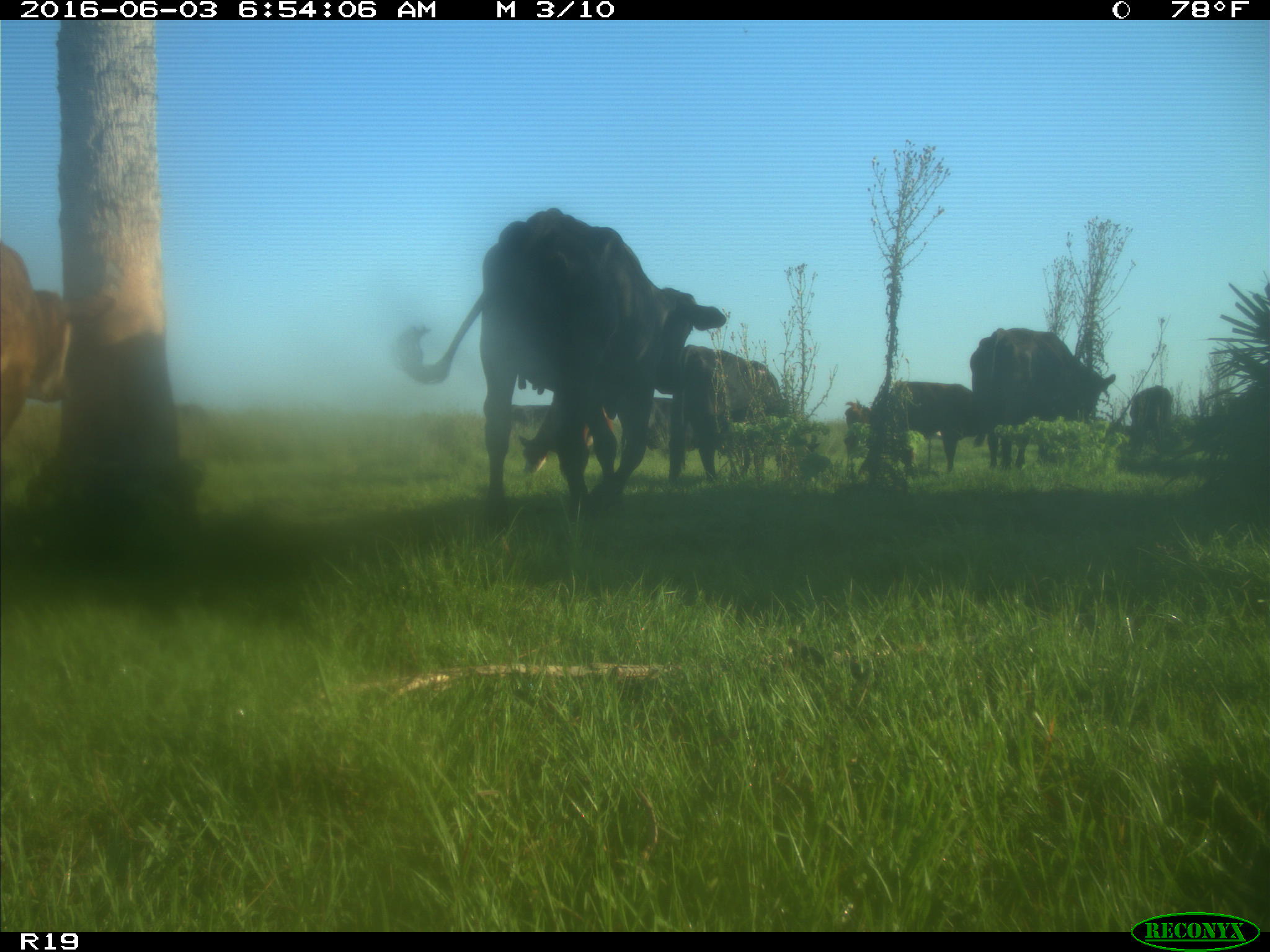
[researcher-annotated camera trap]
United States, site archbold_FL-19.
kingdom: Animalia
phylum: Chordata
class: Mammalia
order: Artiodactyla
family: Bovidae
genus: Bos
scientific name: Bos taurus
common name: domestic cow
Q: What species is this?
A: Bos taurus (domestic cow).